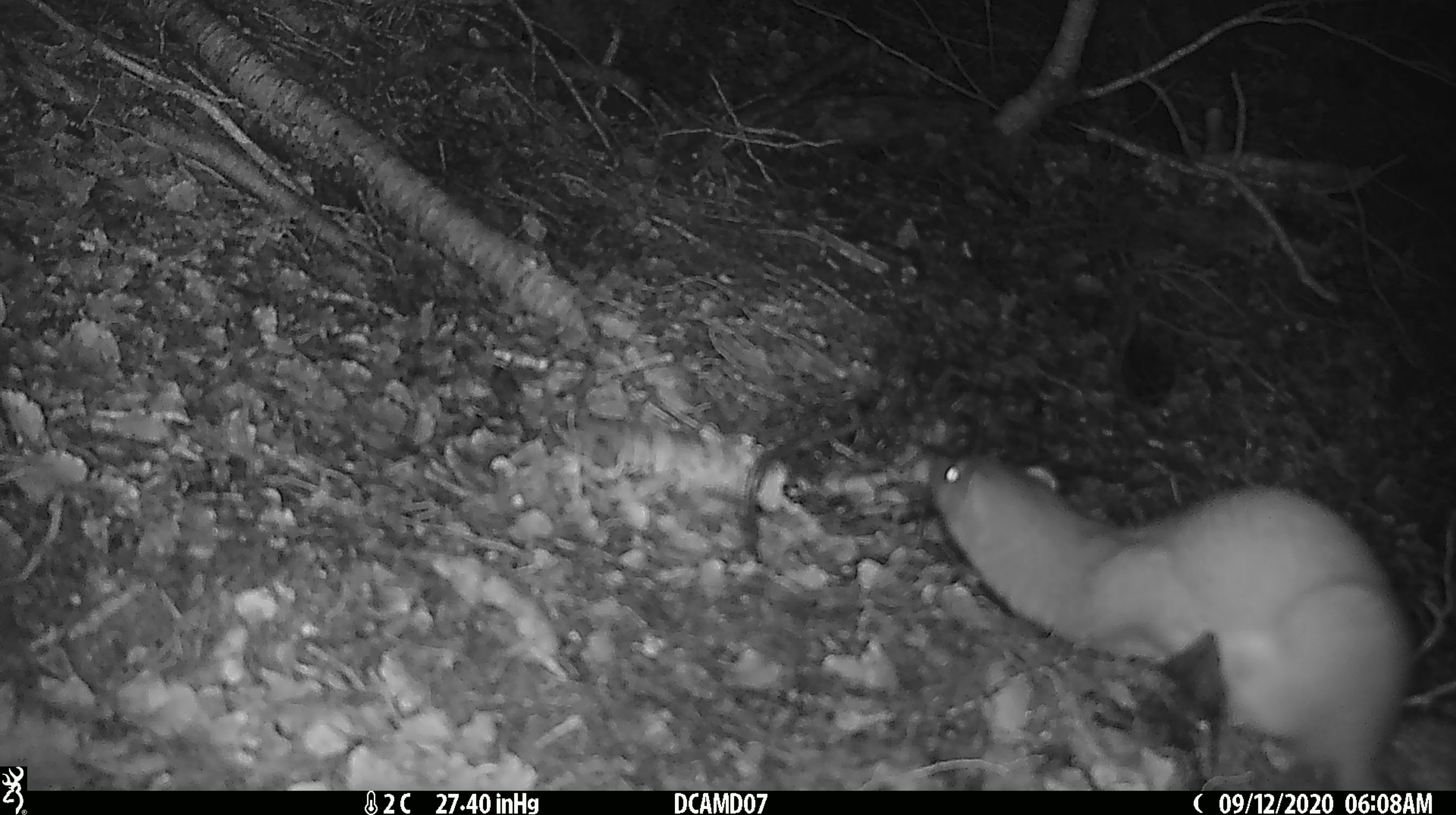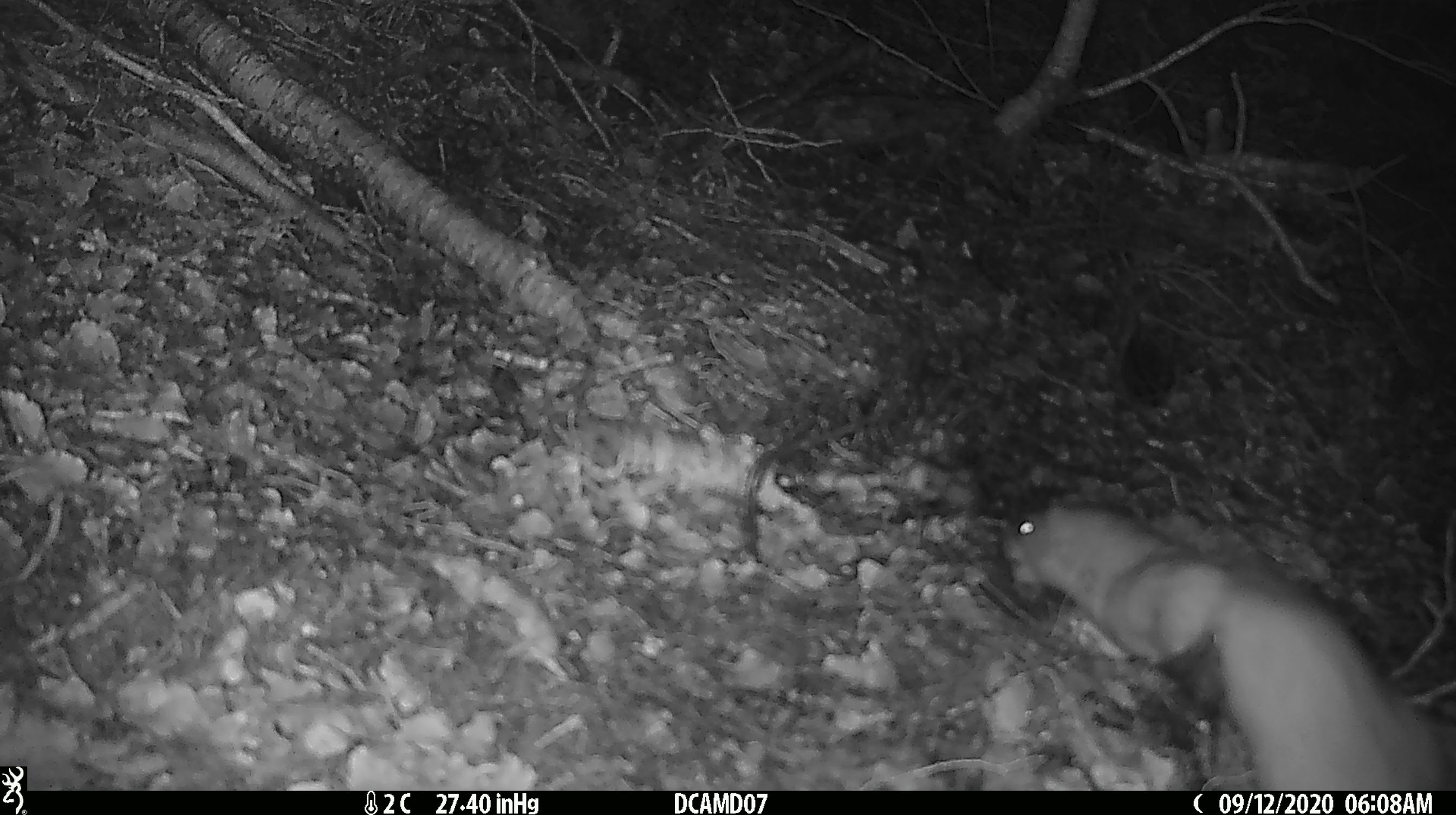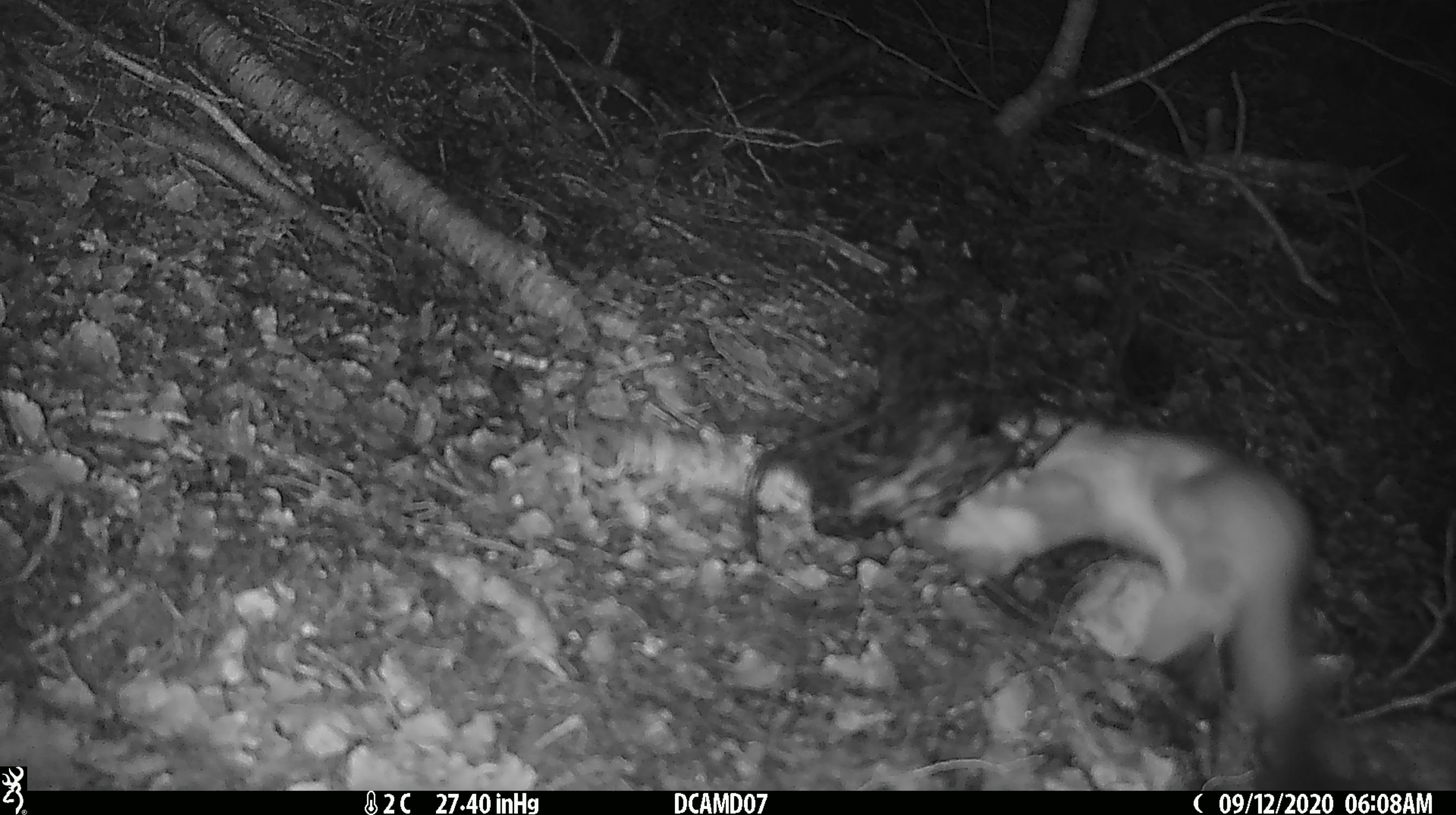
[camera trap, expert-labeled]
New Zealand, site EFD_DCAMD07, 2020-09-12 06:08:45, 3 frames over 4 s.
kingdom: Animalia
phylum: Chordata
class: Mammalia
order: Carnivora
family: Mustelidae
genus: Mustela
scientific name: Mustela erminea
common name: stoat